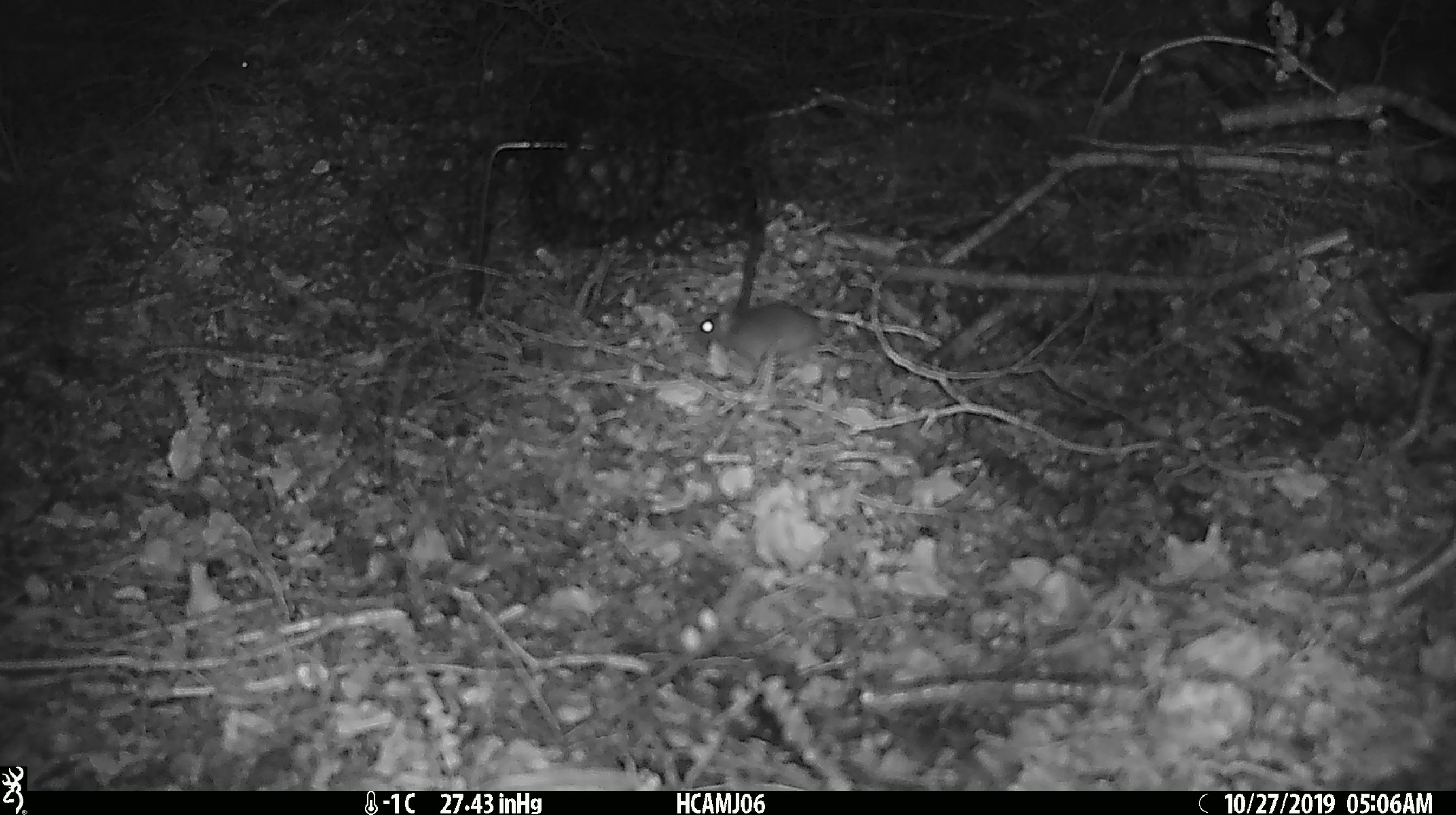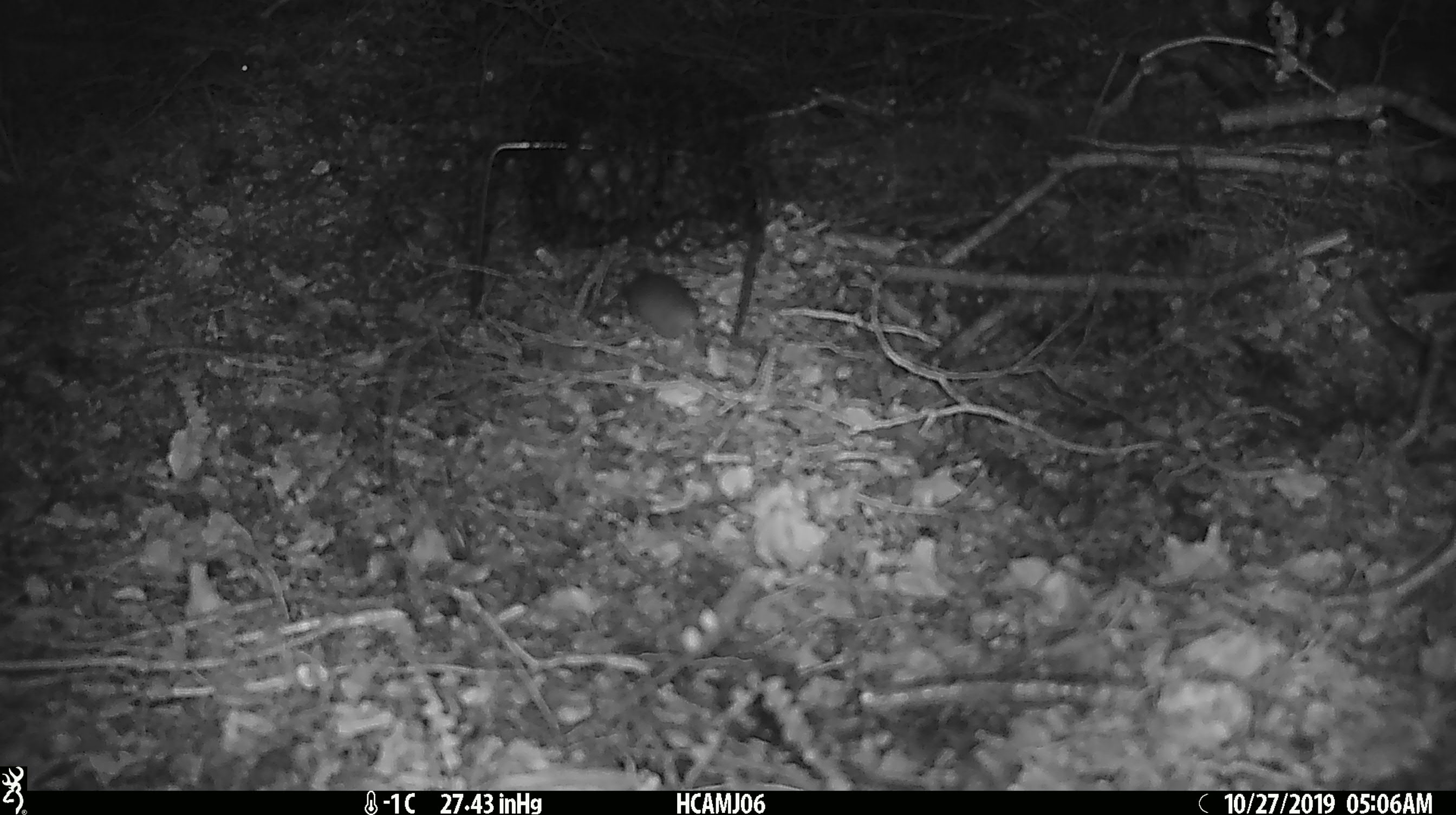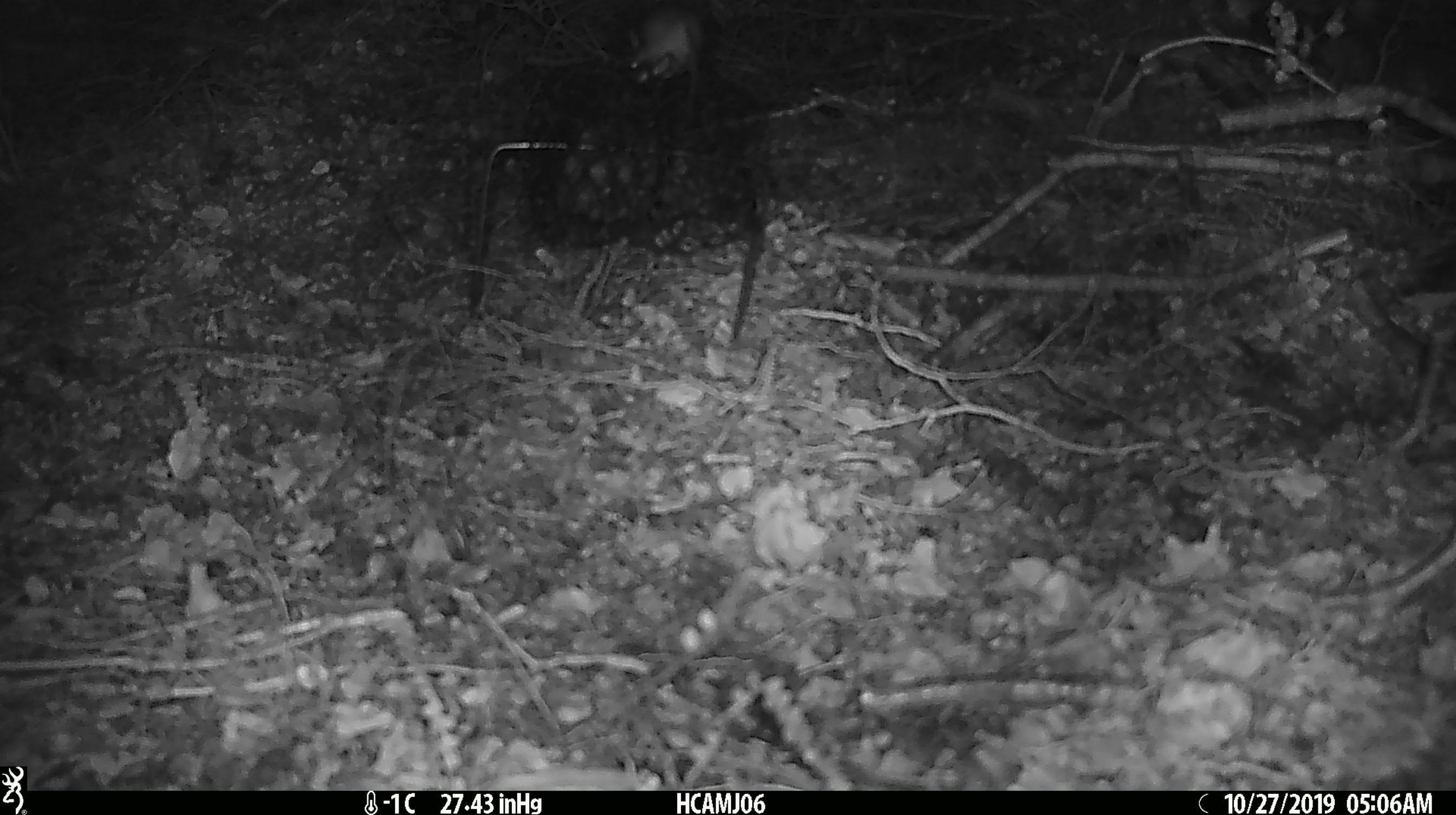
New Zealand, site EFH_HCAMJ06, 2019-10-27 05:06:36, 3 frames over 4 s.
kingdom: Animalia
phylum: Chordata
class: Mammalia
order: Rodentia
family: Muridae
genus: Mus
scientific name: Mus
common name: mouse